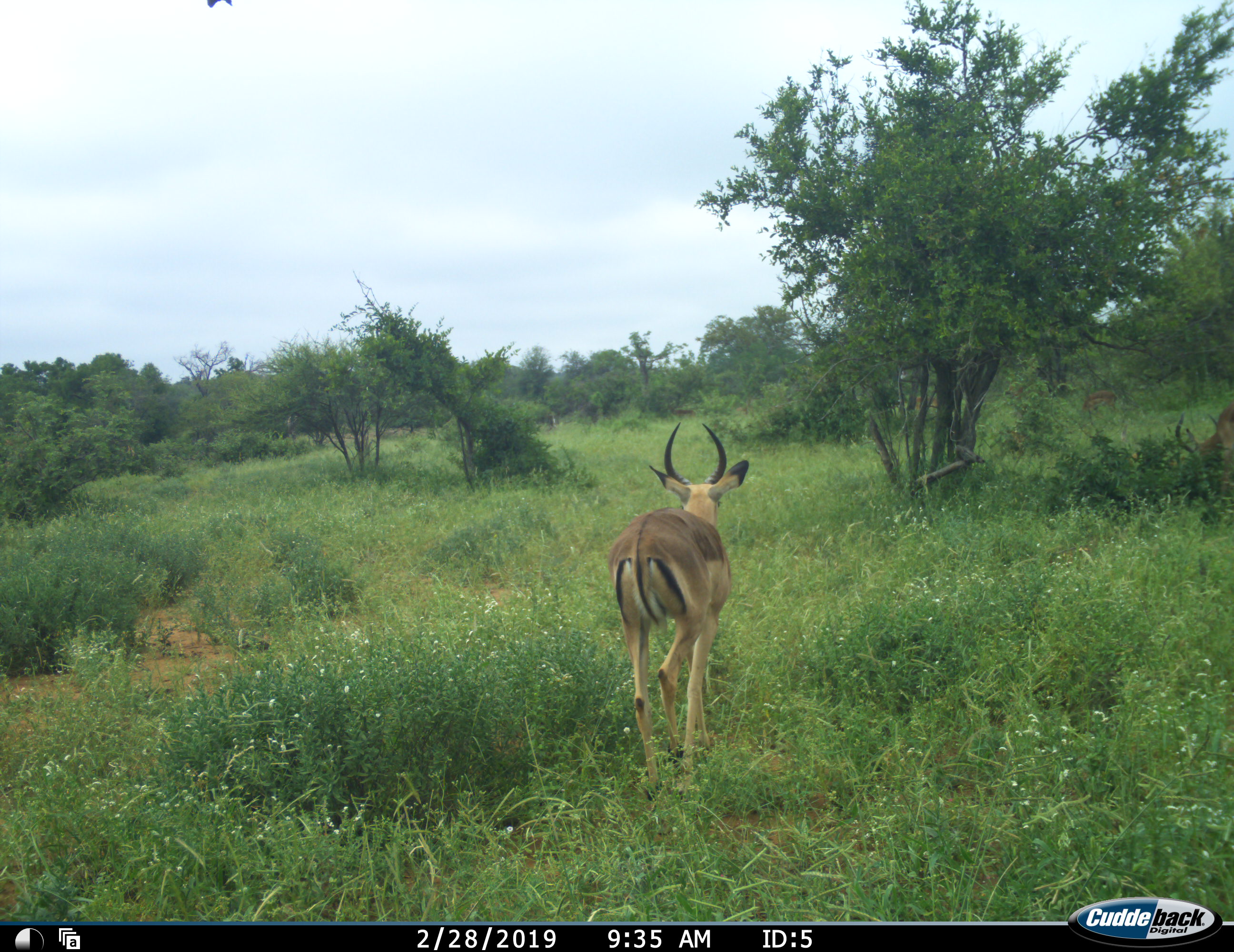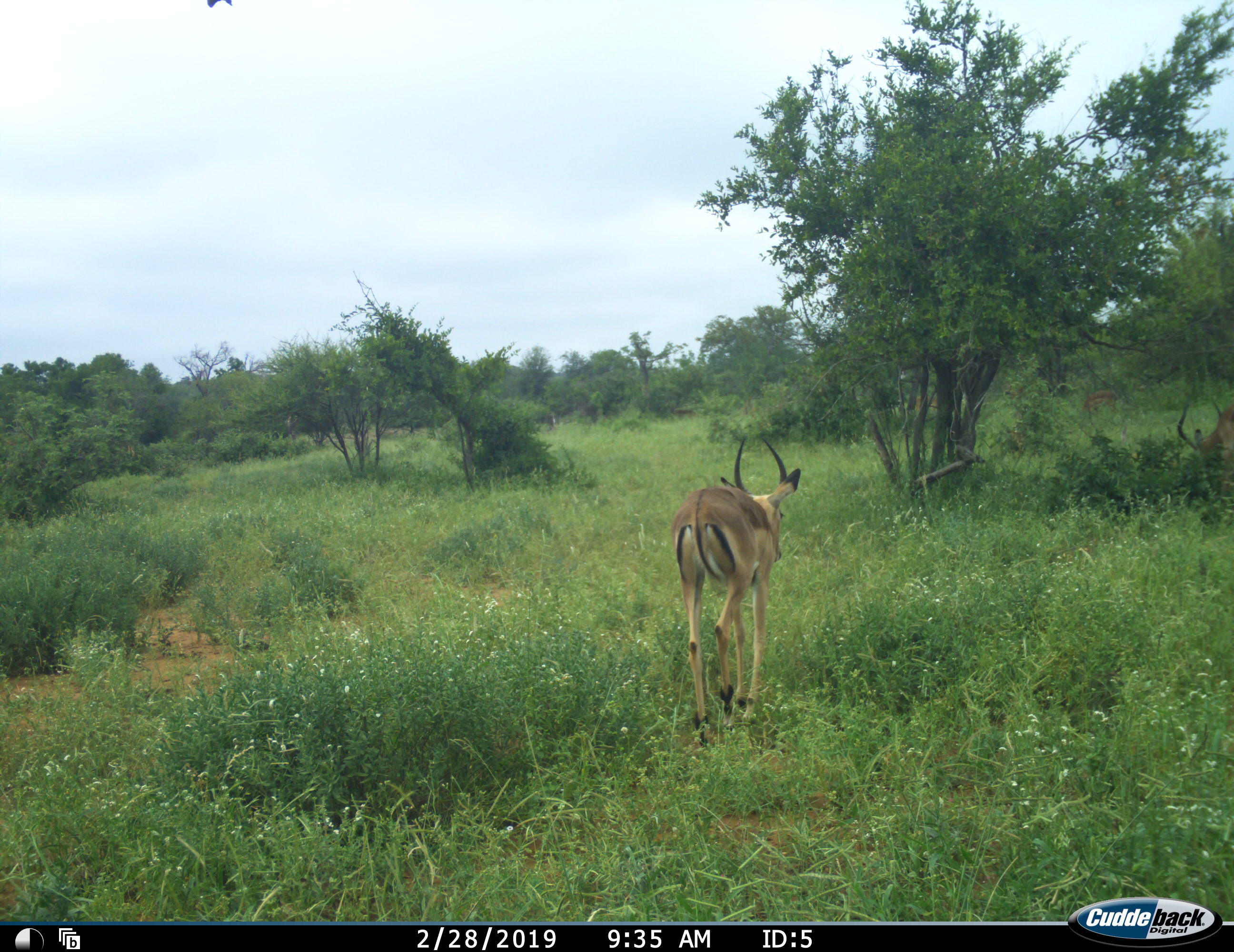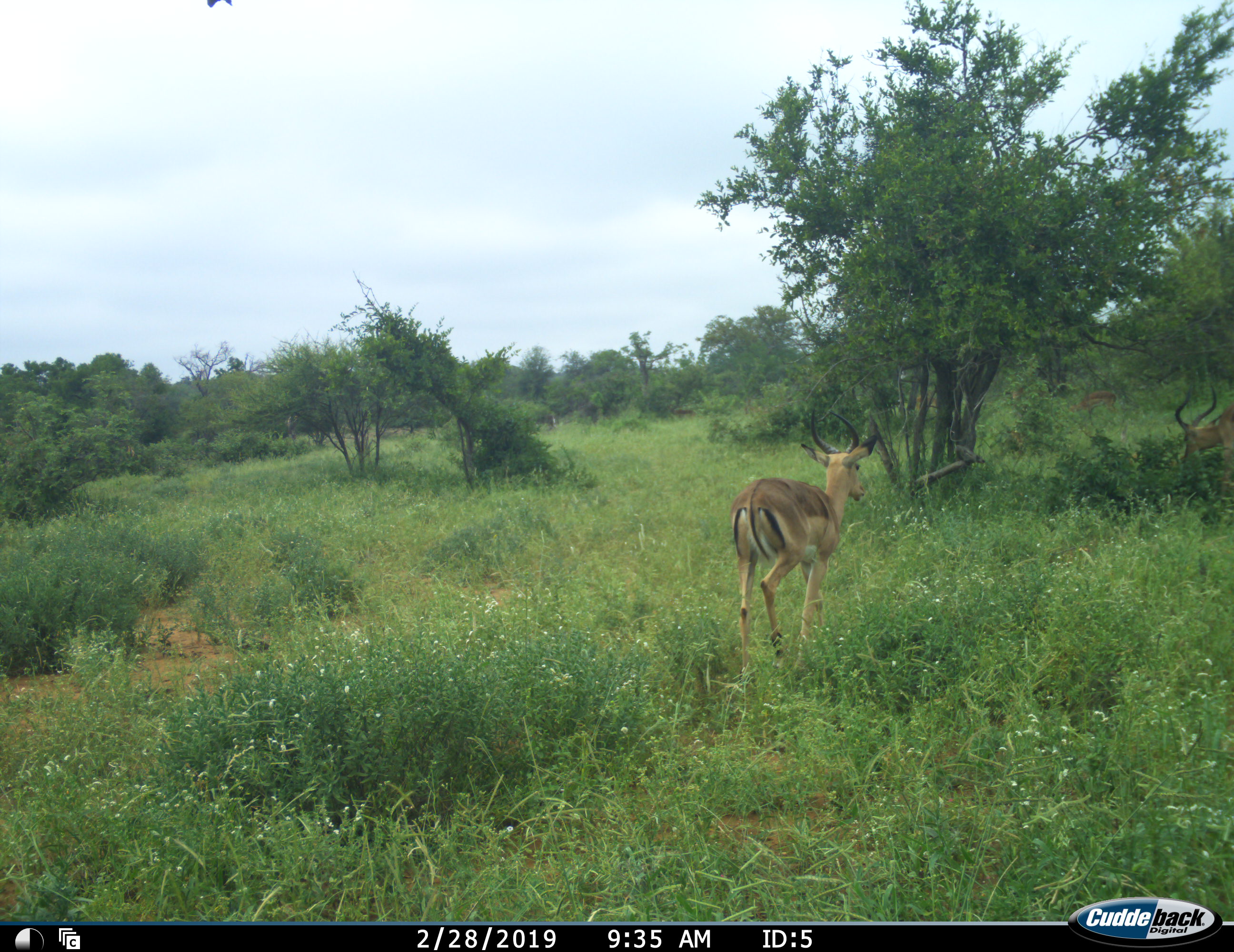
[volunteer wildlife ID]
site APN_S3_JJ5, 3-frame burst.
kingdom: Animalia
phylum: Chordata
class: Mammalia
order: Artiodactyla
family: Bovidae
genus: Aepyceros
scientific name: Aepyceros melampus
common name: impala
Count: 1.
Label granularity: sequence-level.